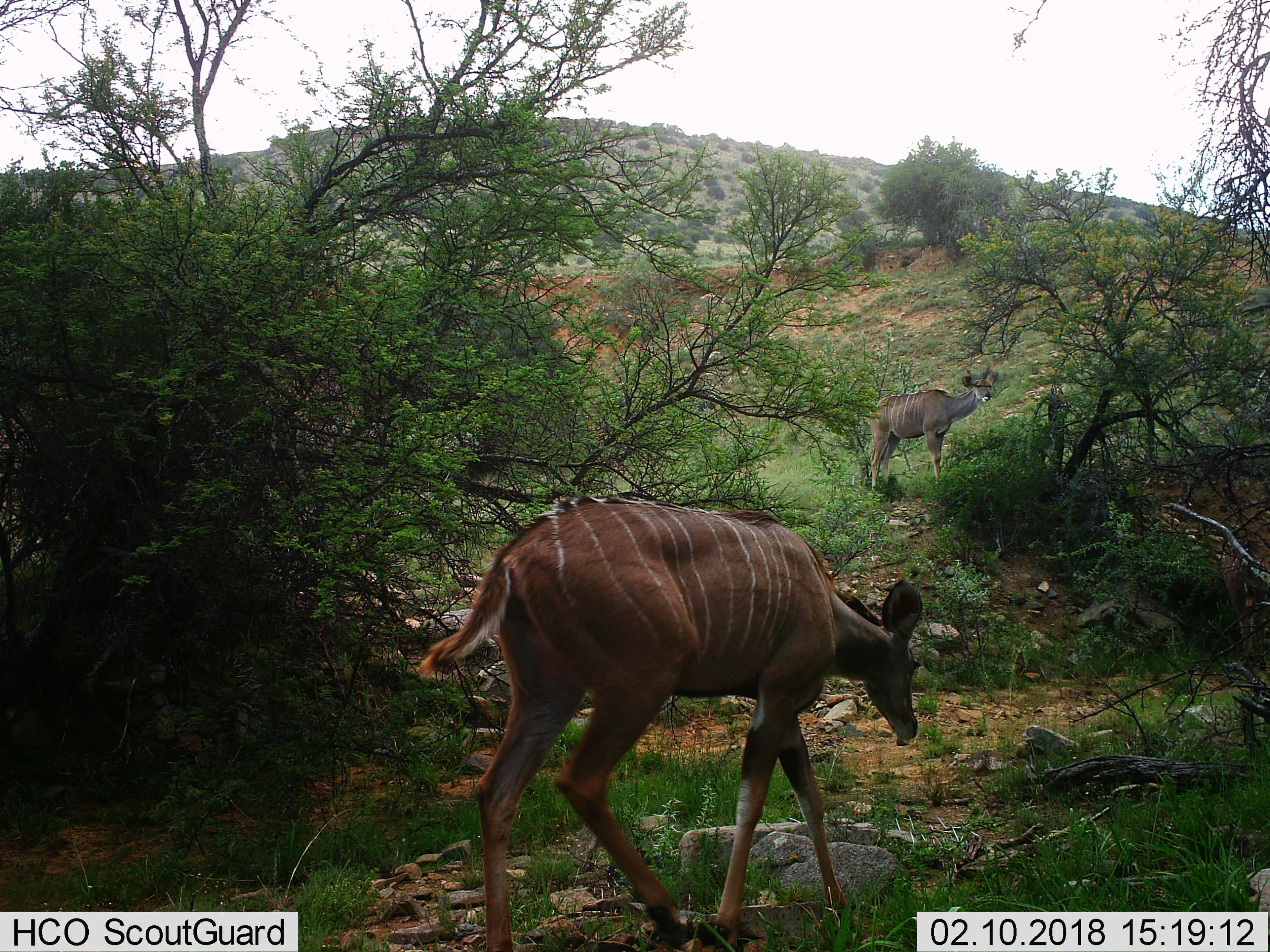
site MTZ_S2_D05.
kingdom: Animalia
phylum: Chordata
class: Mammalia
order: Artiodactyla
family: Bovidae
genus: Tragelaphus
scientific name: Tragelaphus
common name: kudu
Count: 2.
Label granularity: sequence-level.